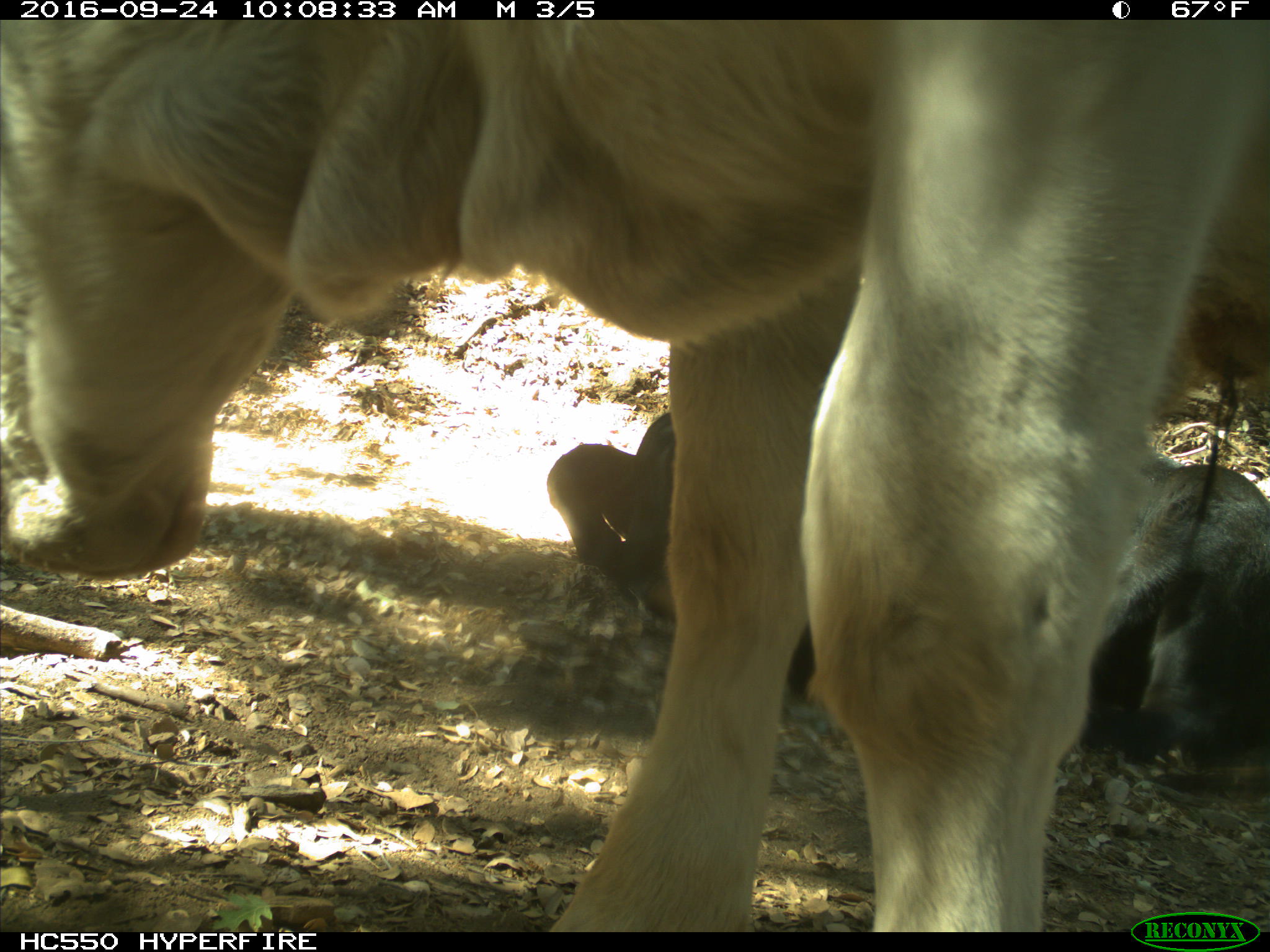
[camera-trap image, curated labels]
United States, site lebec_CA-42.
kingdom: Animalia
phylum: Chordata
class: Mammalia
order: Artiodactyla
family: Bovidae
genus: Bos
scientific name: Bos taurus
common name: domestic cow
Bos taurus (domestic cow).